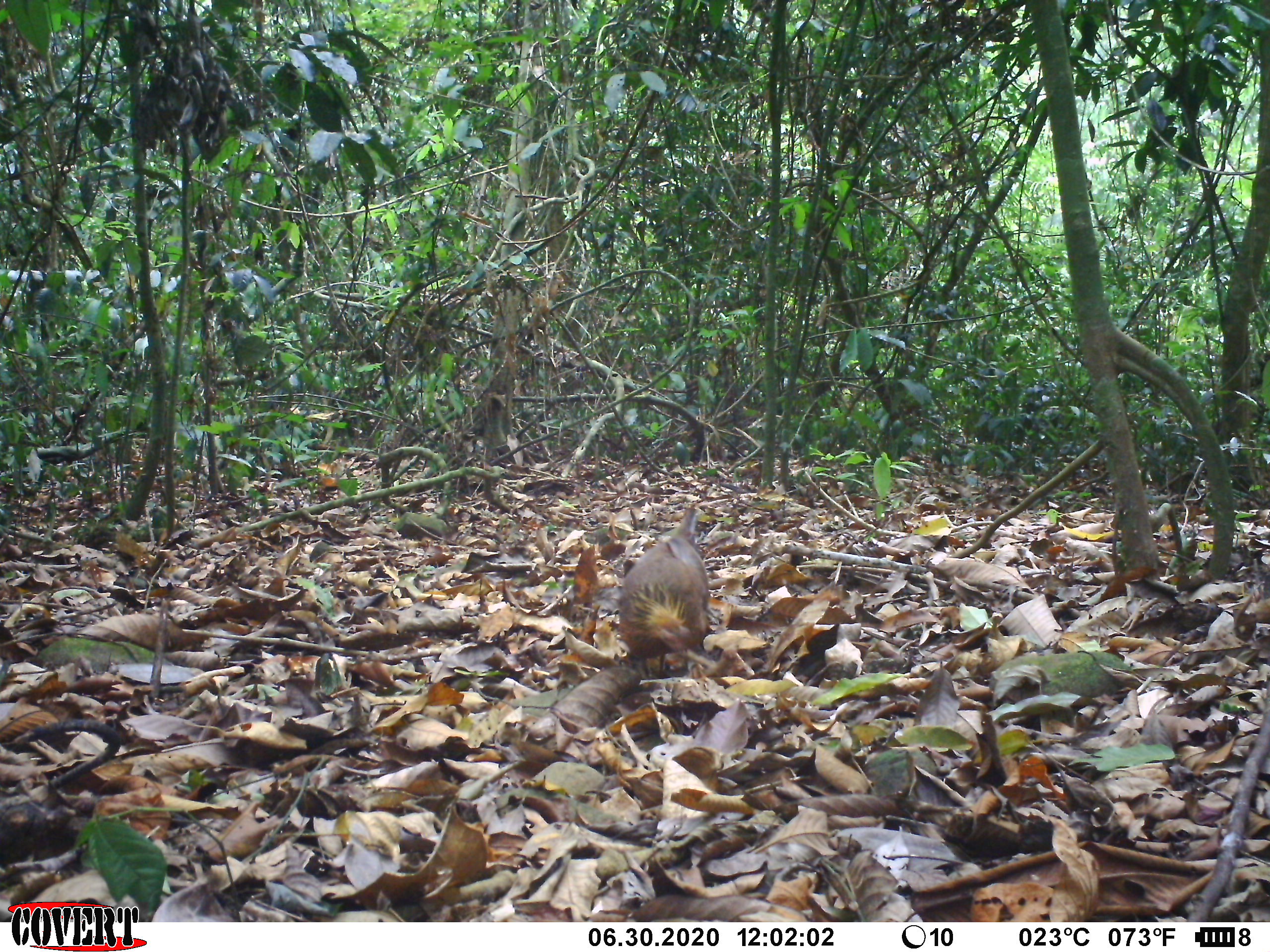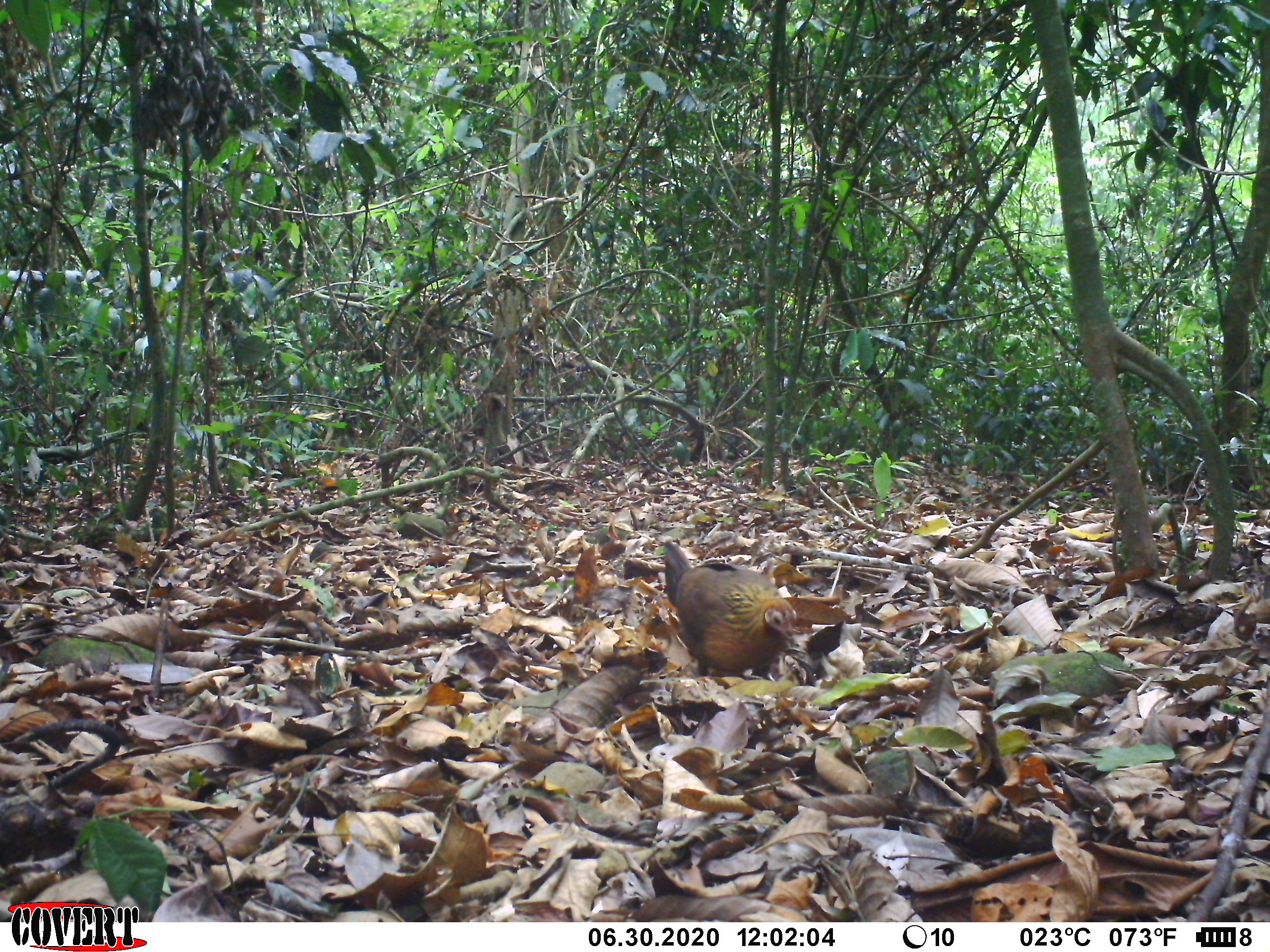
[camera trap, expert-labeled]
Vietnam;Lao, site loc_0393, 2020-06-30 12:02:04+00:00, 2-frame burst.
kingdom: Animalia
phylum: Chordata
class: Aves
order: Galliformes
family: Phasianidae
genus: Gallus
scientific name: Gallus gallus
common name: red junglefowl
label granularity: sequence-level